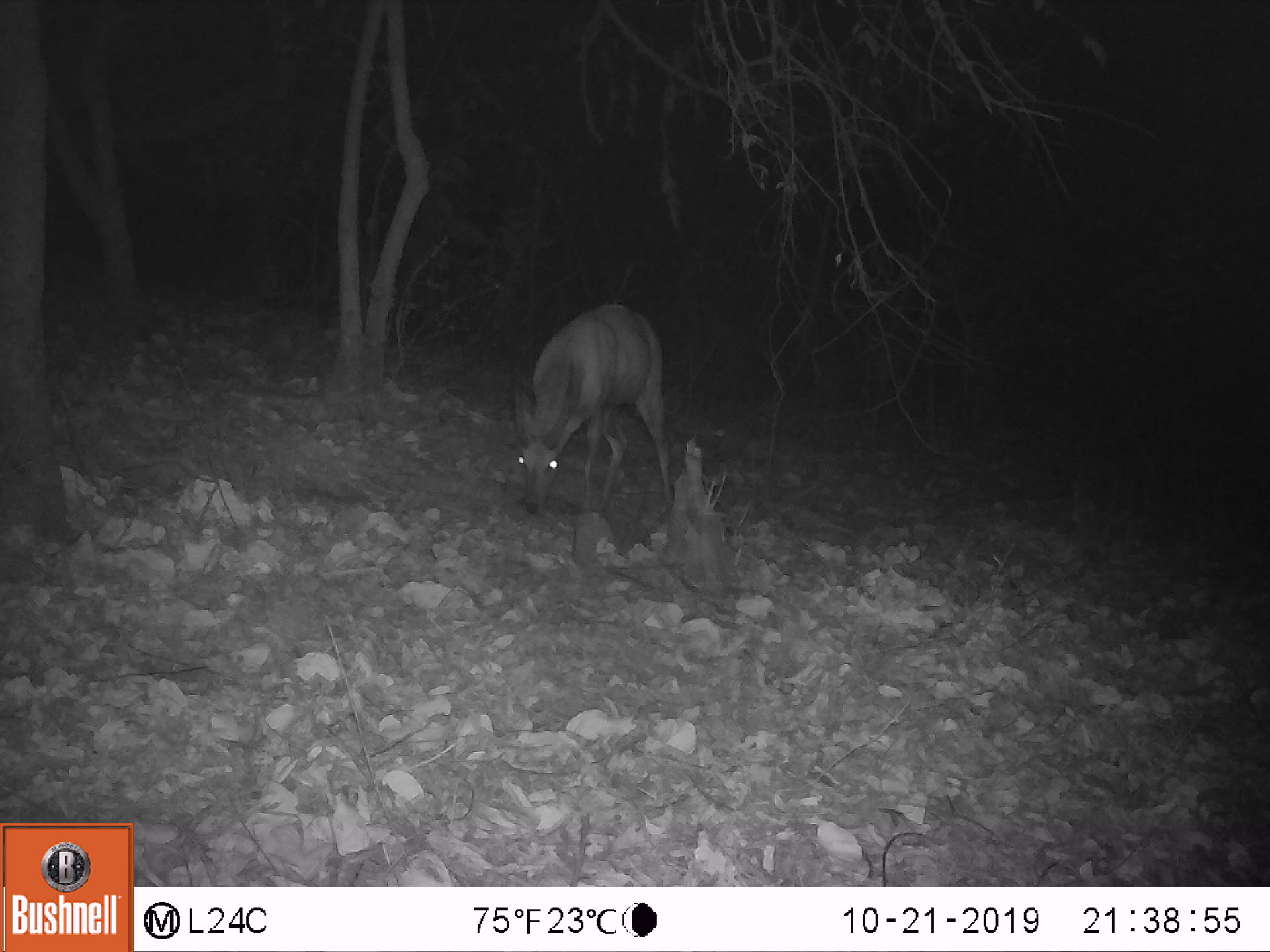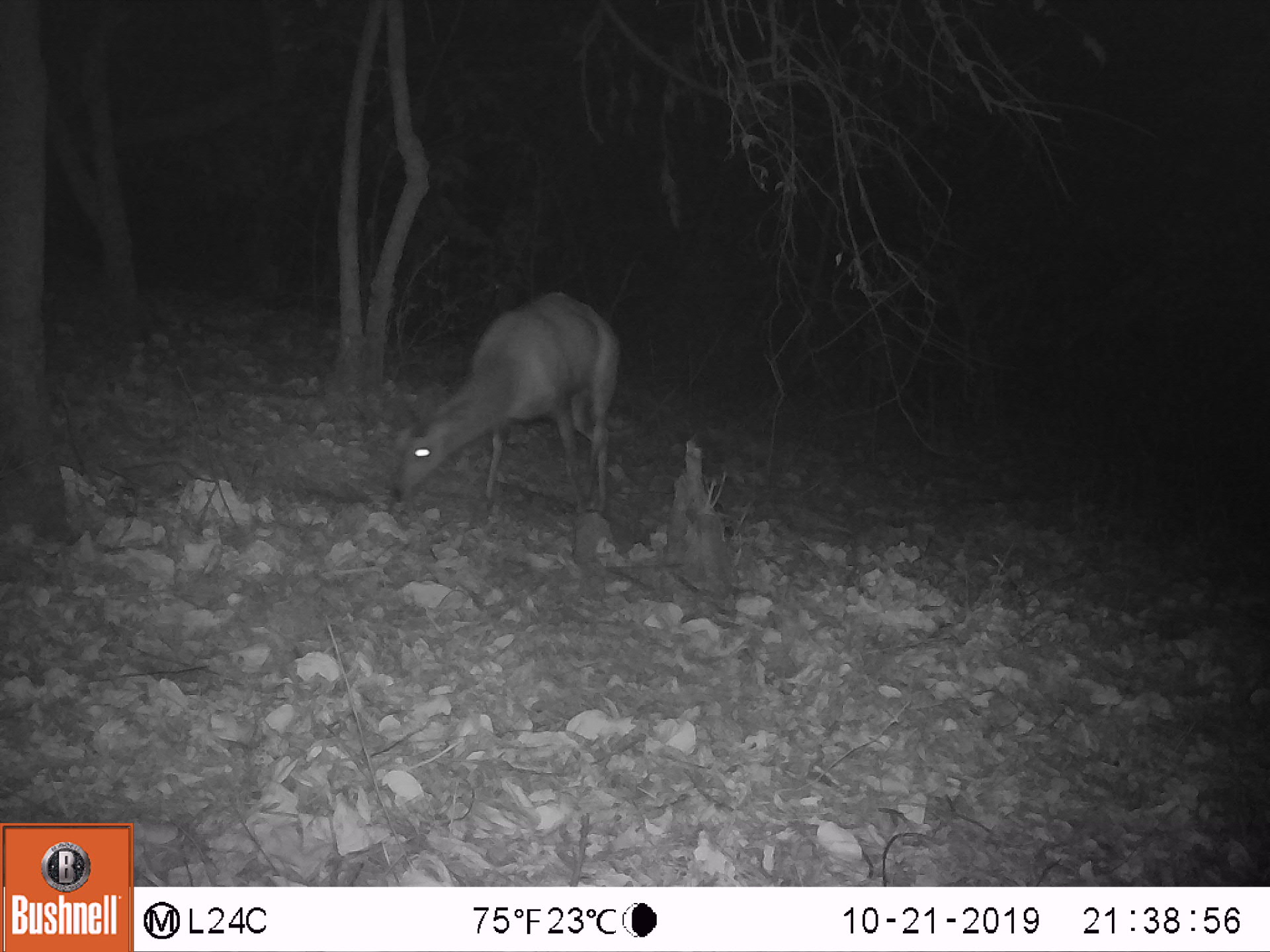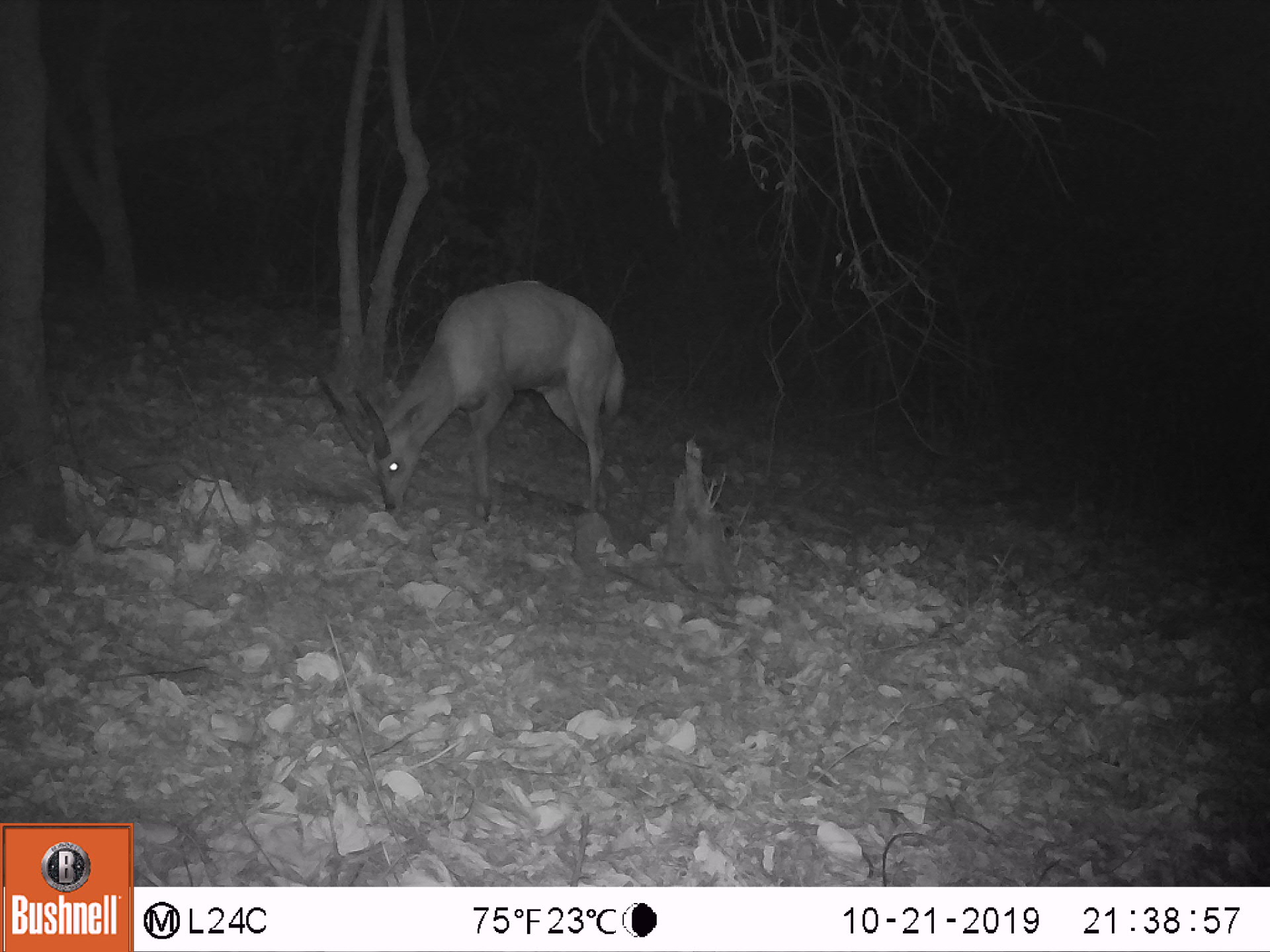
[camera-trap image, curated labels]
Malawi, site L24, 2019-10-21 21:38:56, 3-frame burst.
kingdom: Animalia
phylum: Chordata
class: Mammalia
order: Artiodactyla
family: Bovidae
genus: Tragelaphus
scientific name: Tragelaphus sylvaticus sylvaticus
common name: cape bushbuck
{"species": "cape bushbuck (Tragelaphus sylvaticus sylvaticus)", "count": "1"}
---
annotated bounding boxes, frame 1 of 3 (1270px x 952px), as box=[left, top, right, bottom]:
cape bushbuck: box=[493, 291, 685, 532]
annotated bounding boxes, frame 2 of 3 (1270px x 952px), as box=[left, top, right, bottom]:
cape bushbuck: box=[373, 281, 635, 525]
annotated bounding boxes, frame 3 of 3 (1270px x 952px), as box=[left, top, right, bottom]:
cape bushbuck: box=[317, 269, 629, 528]